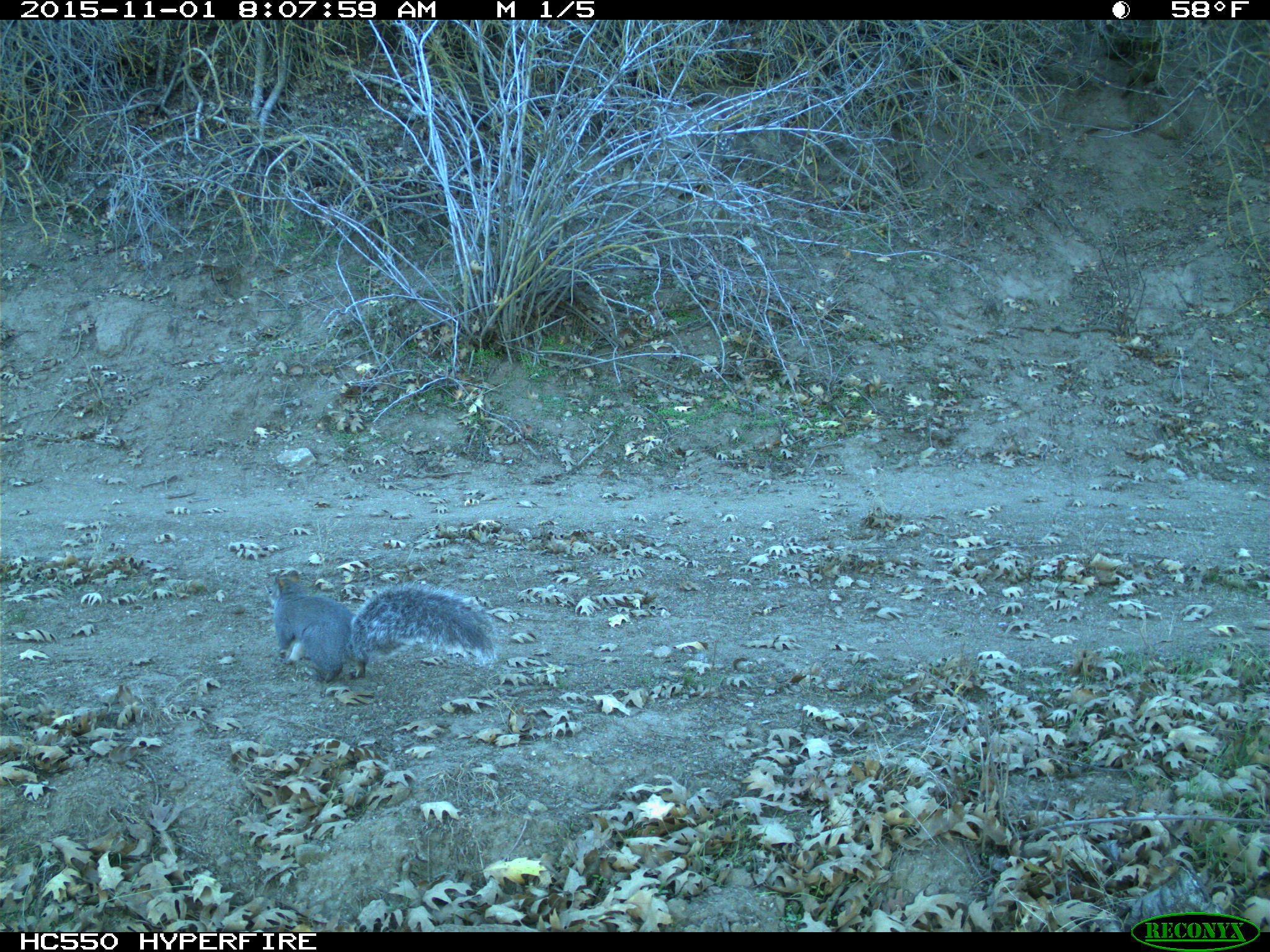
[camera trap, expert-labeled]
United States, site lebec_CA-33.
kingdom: Animalia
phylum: Chordata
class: Mammalia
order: Rodentia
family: Sciuridae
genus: Sciurus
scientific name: Sciurus carolinensis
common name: eastern gray squirrel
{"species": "Sciurus carolinensis (eastern gray squirrel)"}